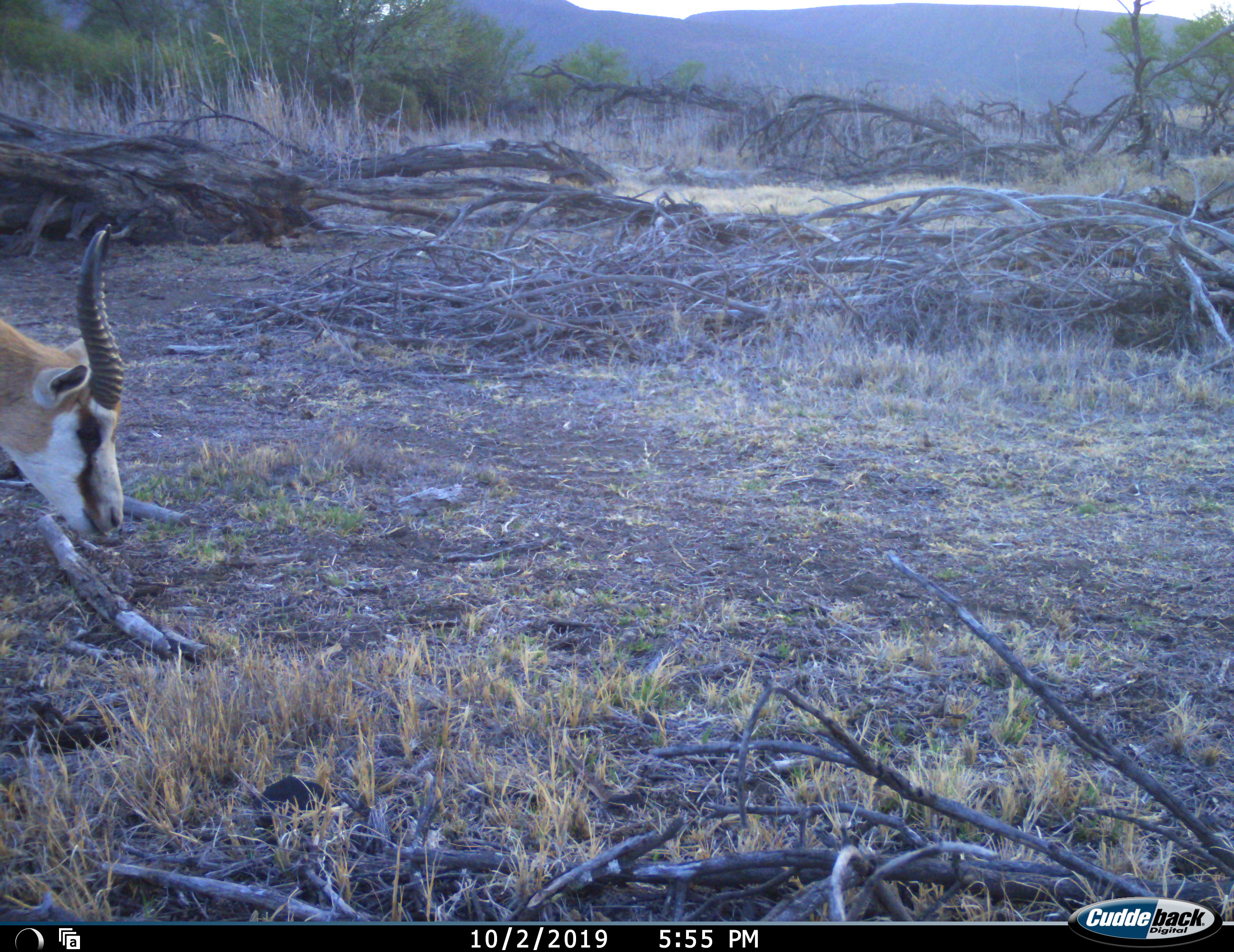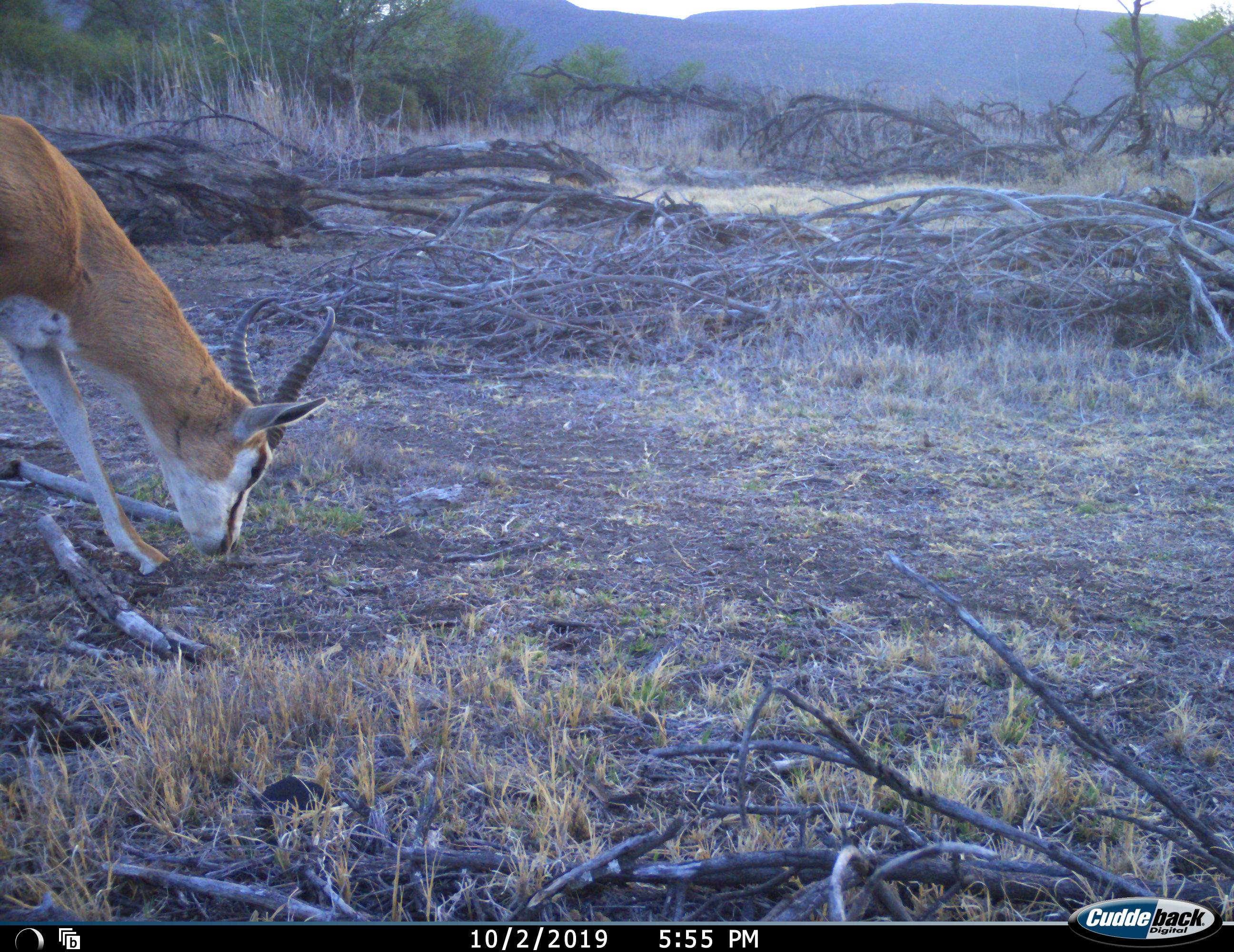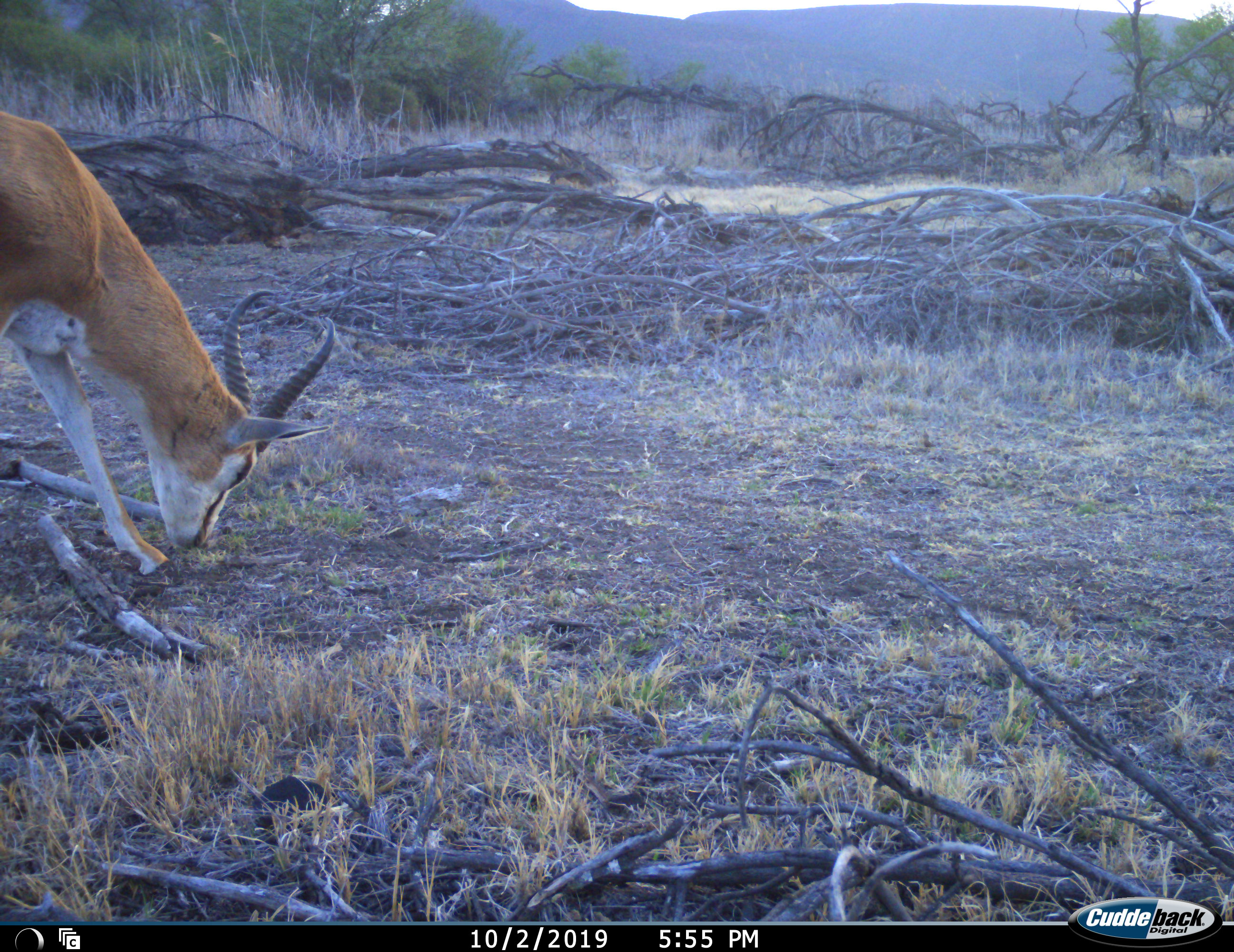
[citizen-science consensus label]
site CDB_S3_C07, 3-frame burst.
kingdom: Animalia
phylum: Chordata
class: Mammalia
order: Artiodactyla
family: Bovidae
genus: Antidorcas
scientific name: Antidorcas marsupialis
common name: springbok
Springbok (Antidorcas marsupialis), count 1. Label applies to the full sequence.